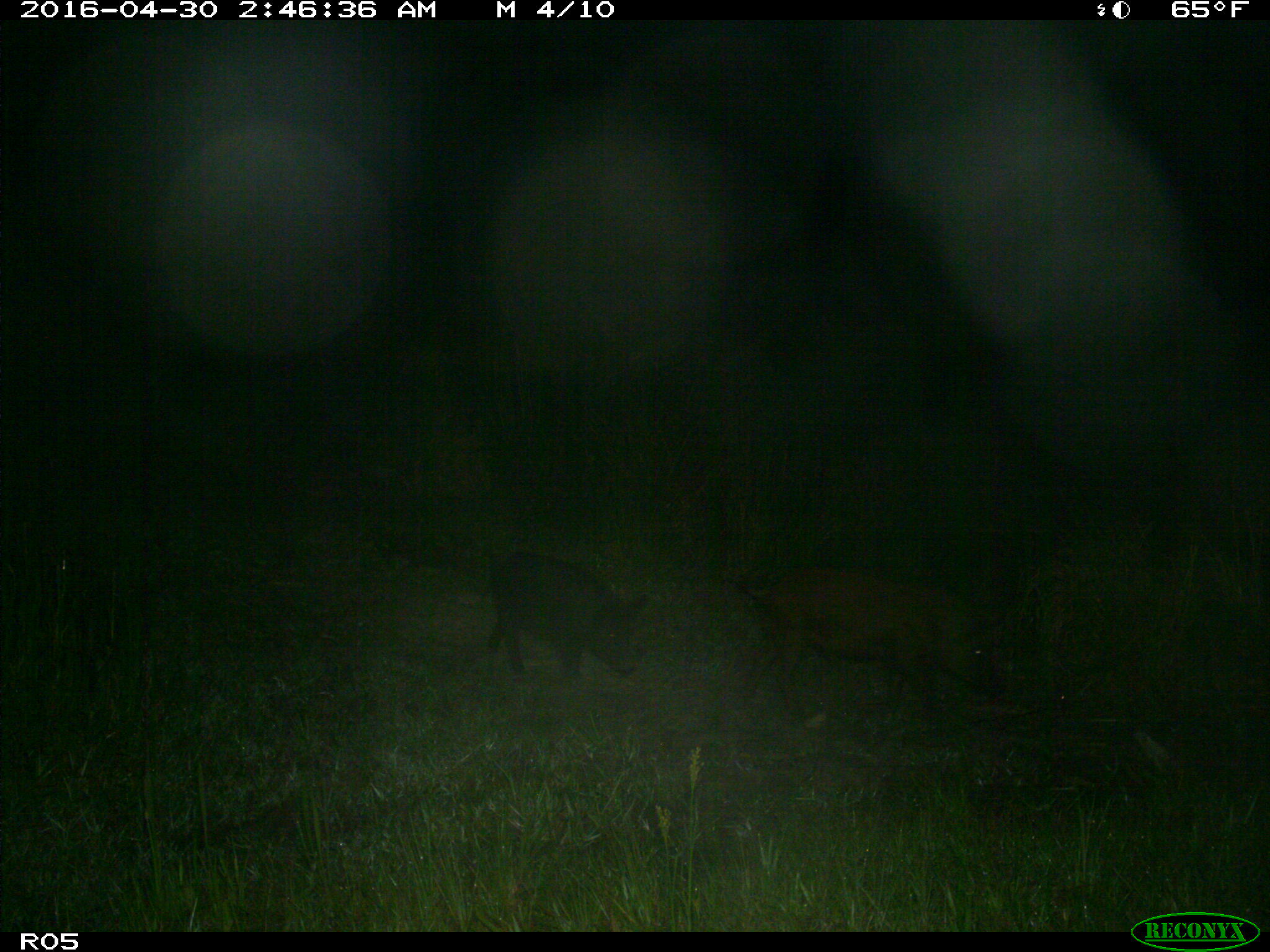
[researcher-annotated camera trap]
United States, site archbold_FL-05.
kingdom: Animalia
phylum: Chordata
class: Mammalia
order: Artiodactyla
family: Suidae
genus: Sus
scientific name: Sus scrofa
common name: wild boar